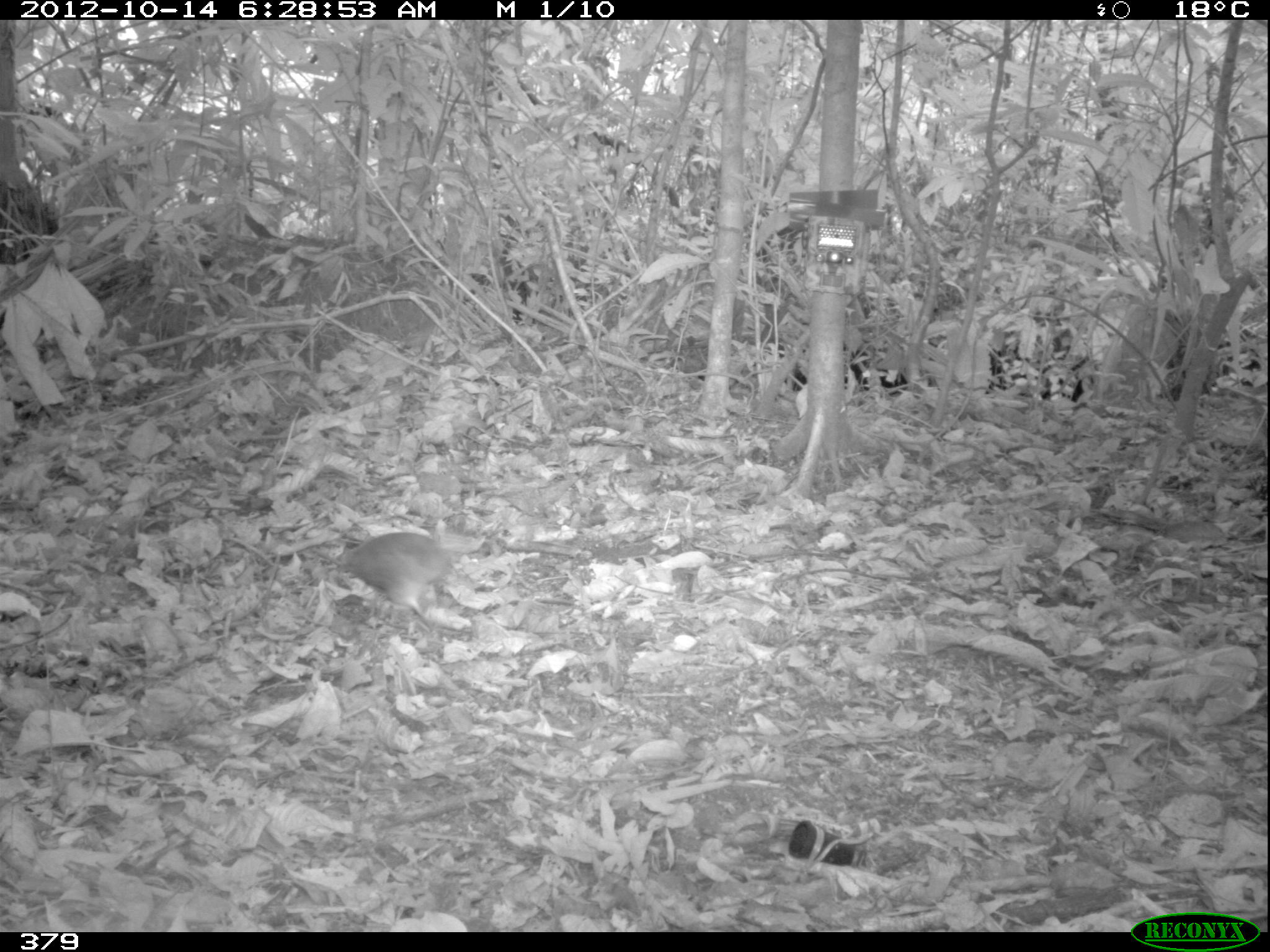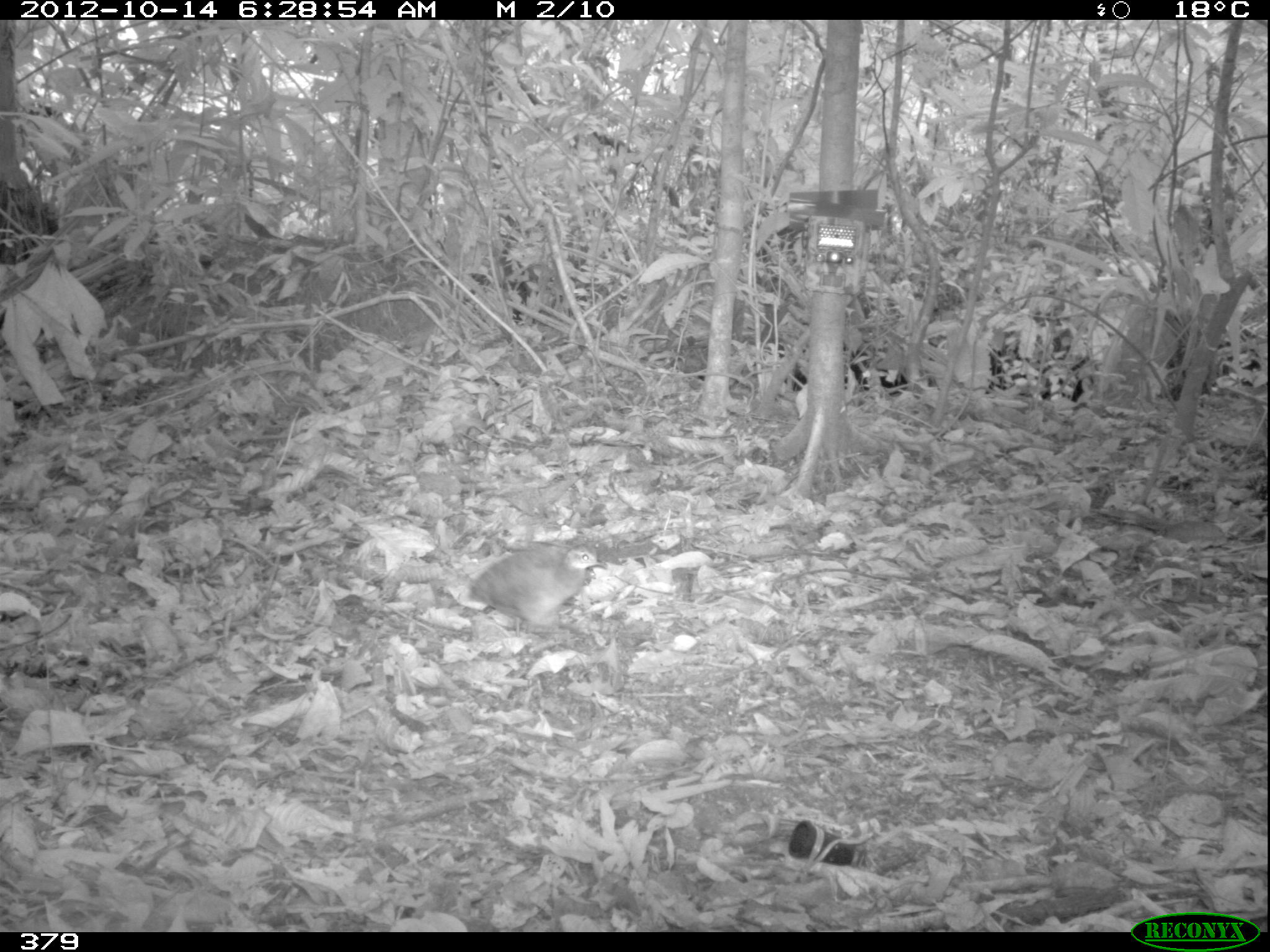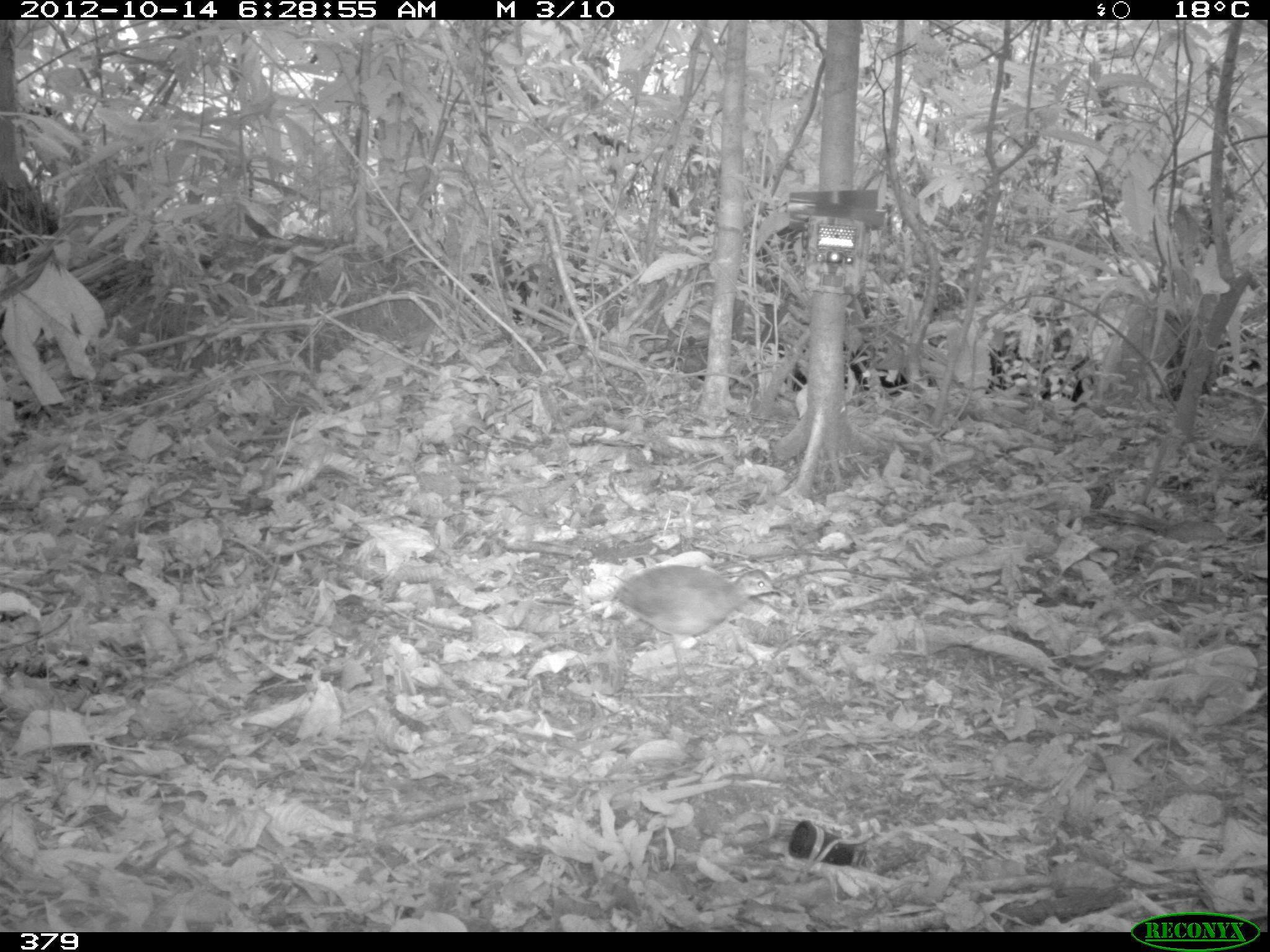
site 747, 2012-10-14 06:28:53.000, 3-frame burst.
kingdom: Animalia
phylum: Chordata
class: Aves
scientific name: Aves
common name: bird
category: unknown bird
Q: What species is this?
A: Unknown bird (bird) (Aves).